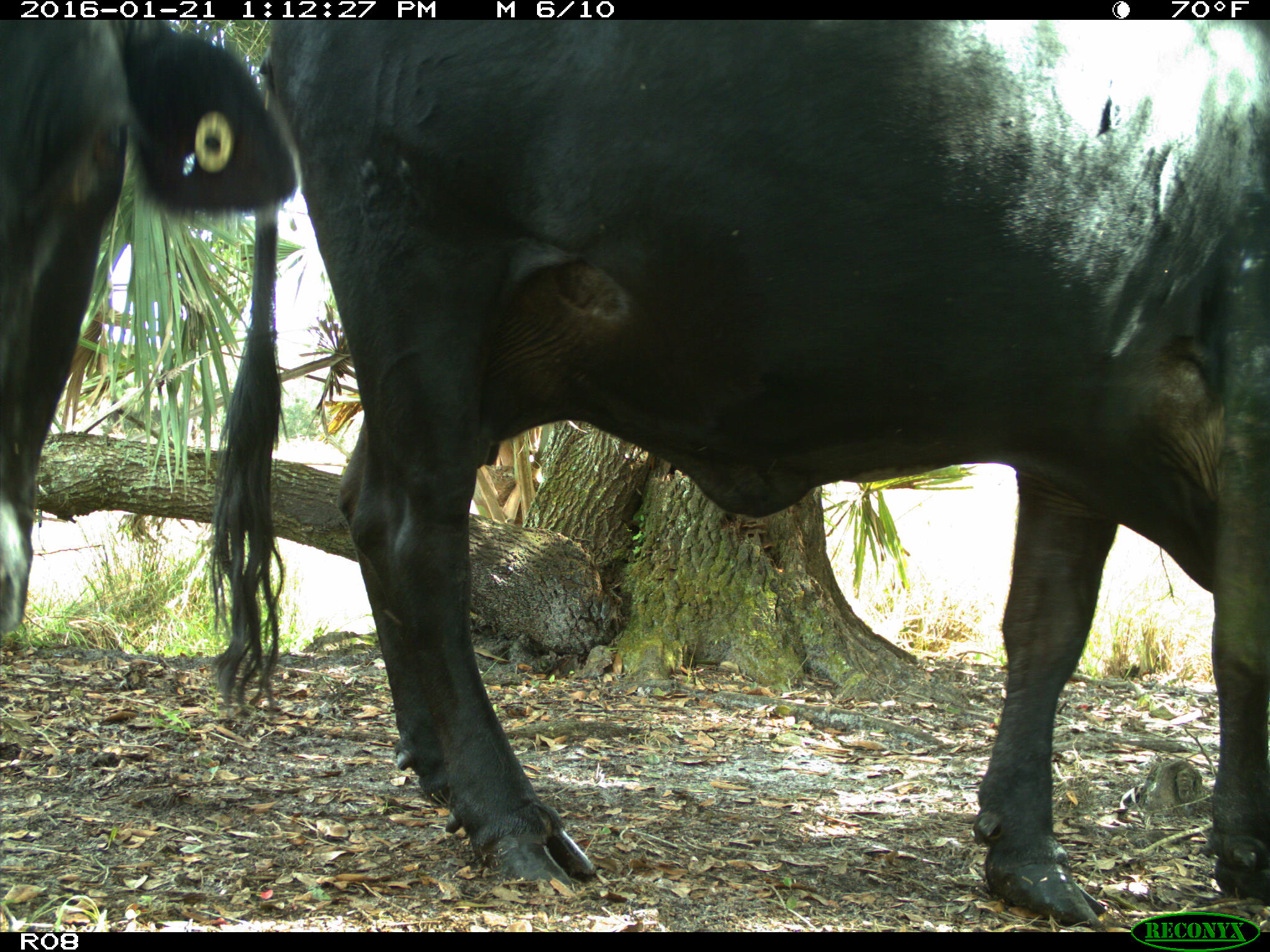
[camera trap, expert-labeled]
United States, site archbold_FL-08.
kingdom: Animalia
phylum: Chordata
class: Mammalia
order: Artiodactyla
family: Bovidae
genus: Bos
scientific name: Bos taurus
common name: domestic cow